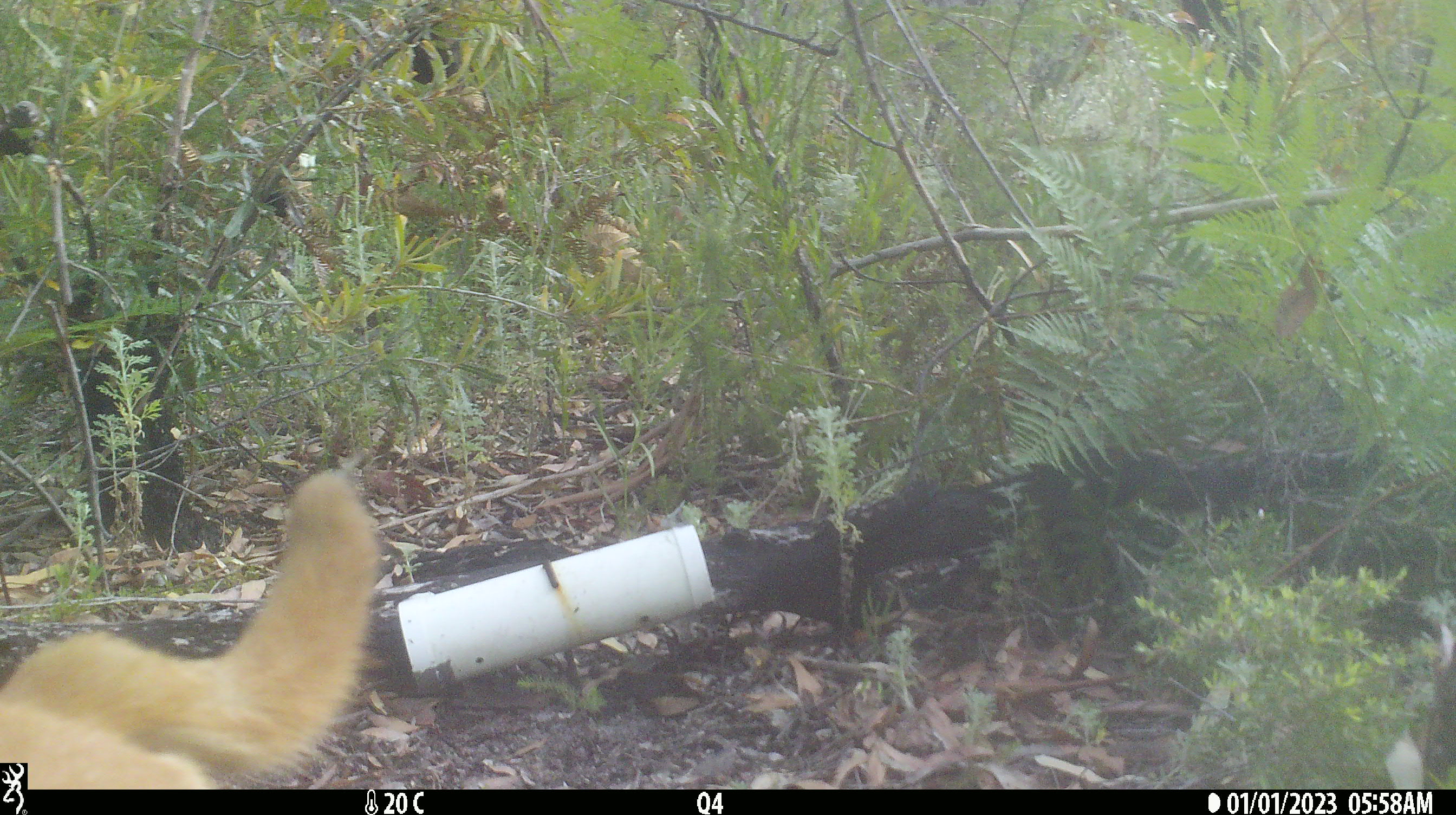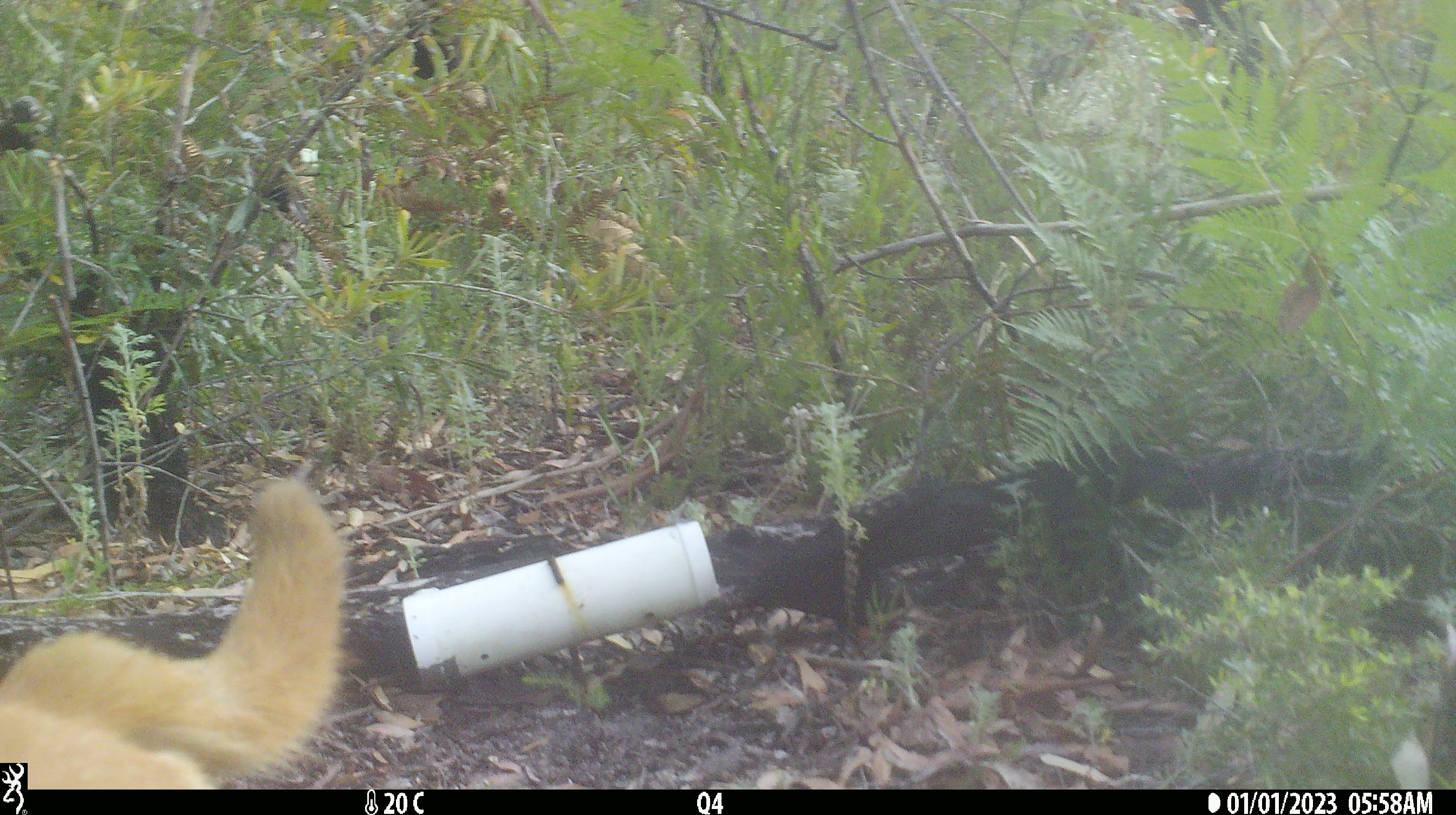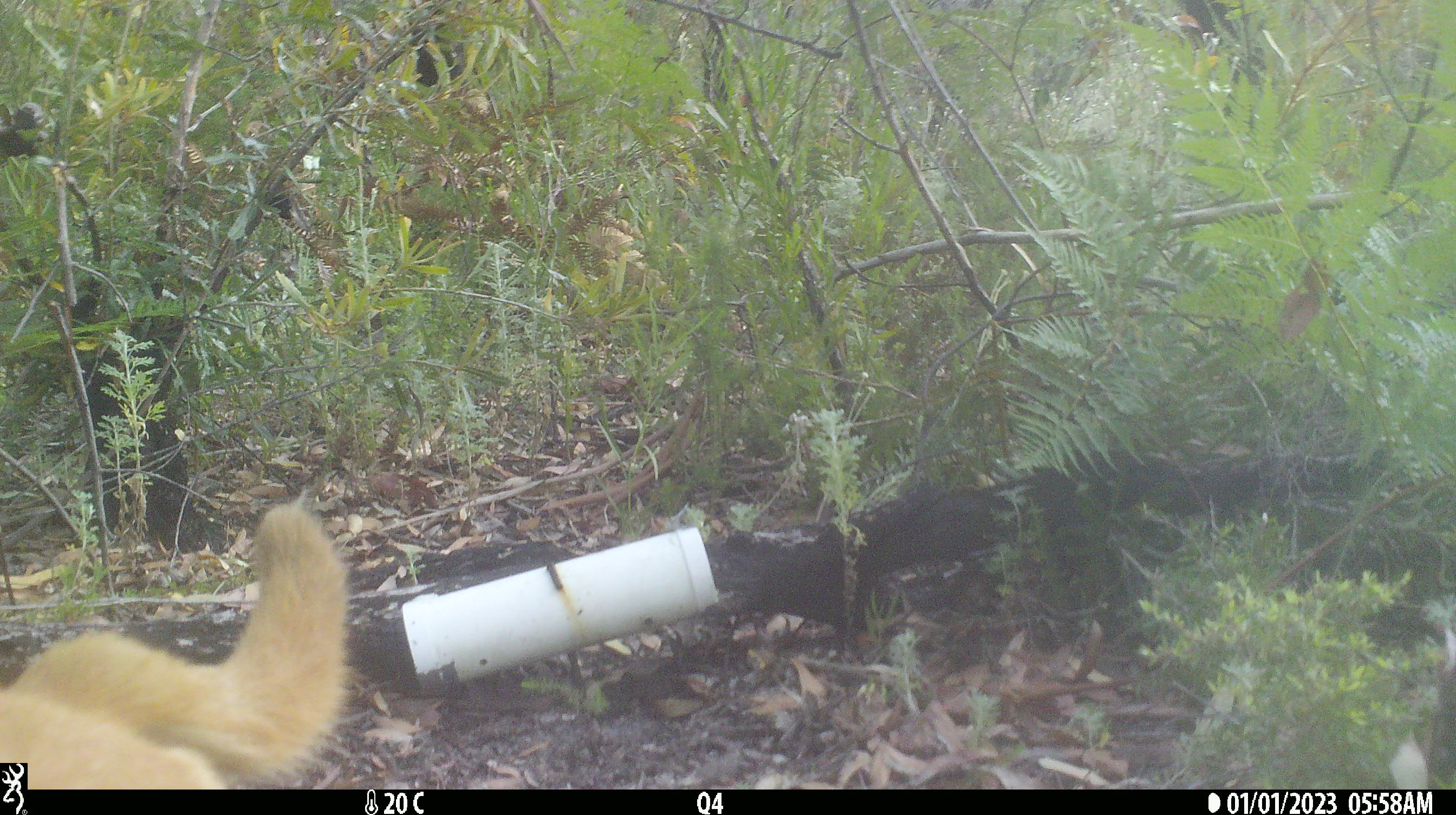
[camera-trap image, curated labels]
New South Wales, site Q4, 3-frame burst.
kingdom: Animalia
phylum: Chordata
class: Mammalia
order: Carnivora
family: Canidae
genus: Canis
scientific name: Canis familiaris dingo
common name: dingo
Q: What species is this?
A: Dingo (Canis familiaris dingo).